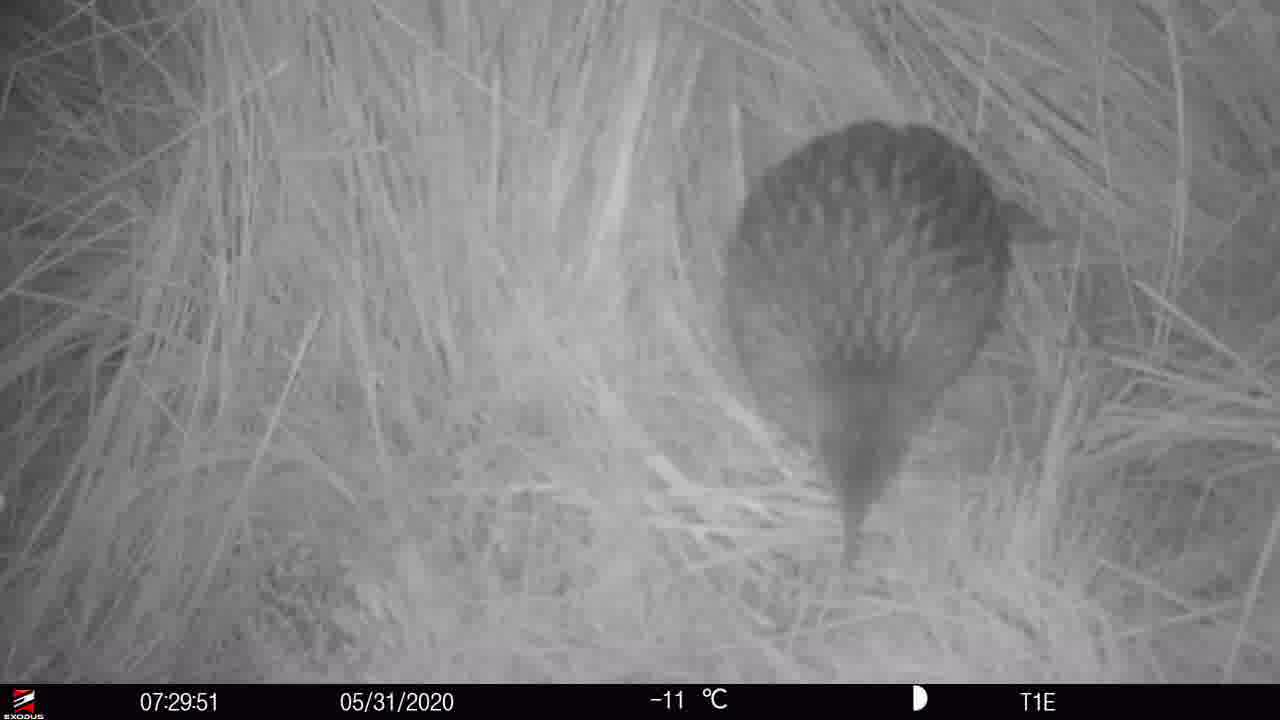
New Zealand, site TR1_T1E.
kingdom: Animalia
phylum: Chordata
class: Aves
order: Gruiformes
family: Rallidae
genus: Gallirallus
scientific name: Gallirallus australis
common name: weka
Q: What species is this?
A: Weka (Gallirallus australis).